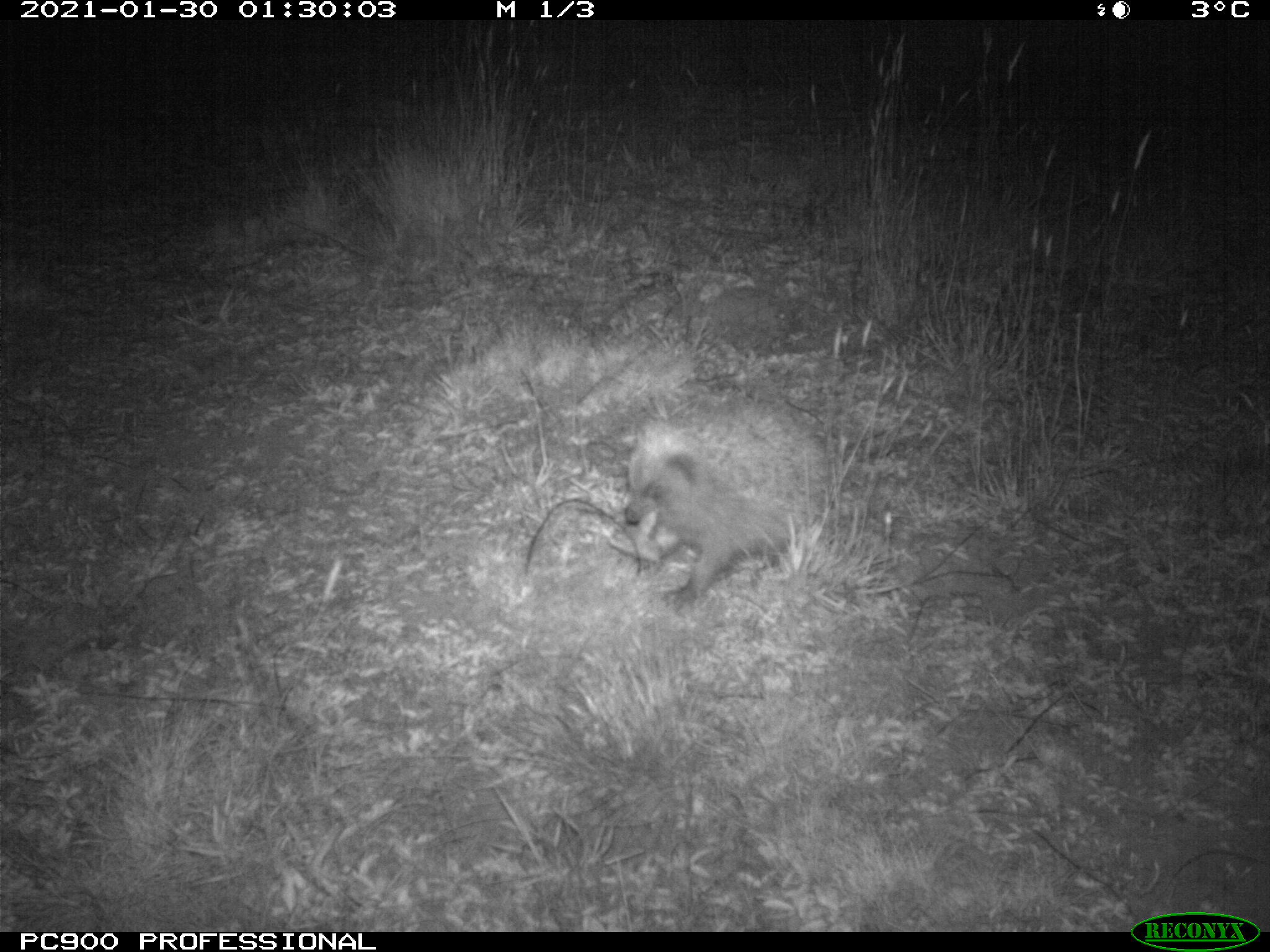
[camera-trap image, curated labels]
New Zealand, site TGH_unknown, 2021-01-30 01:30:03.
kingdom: Animalia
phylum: Chordata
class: Mammalia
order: Eulipotyphla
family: Erinaceidae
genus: Erinaceus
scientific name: Erinaceus europaeus europaeus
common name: european hedgehog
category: hedgehog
Hedgehog (european hedgehog) (Erinaceus europaeus europaeus).